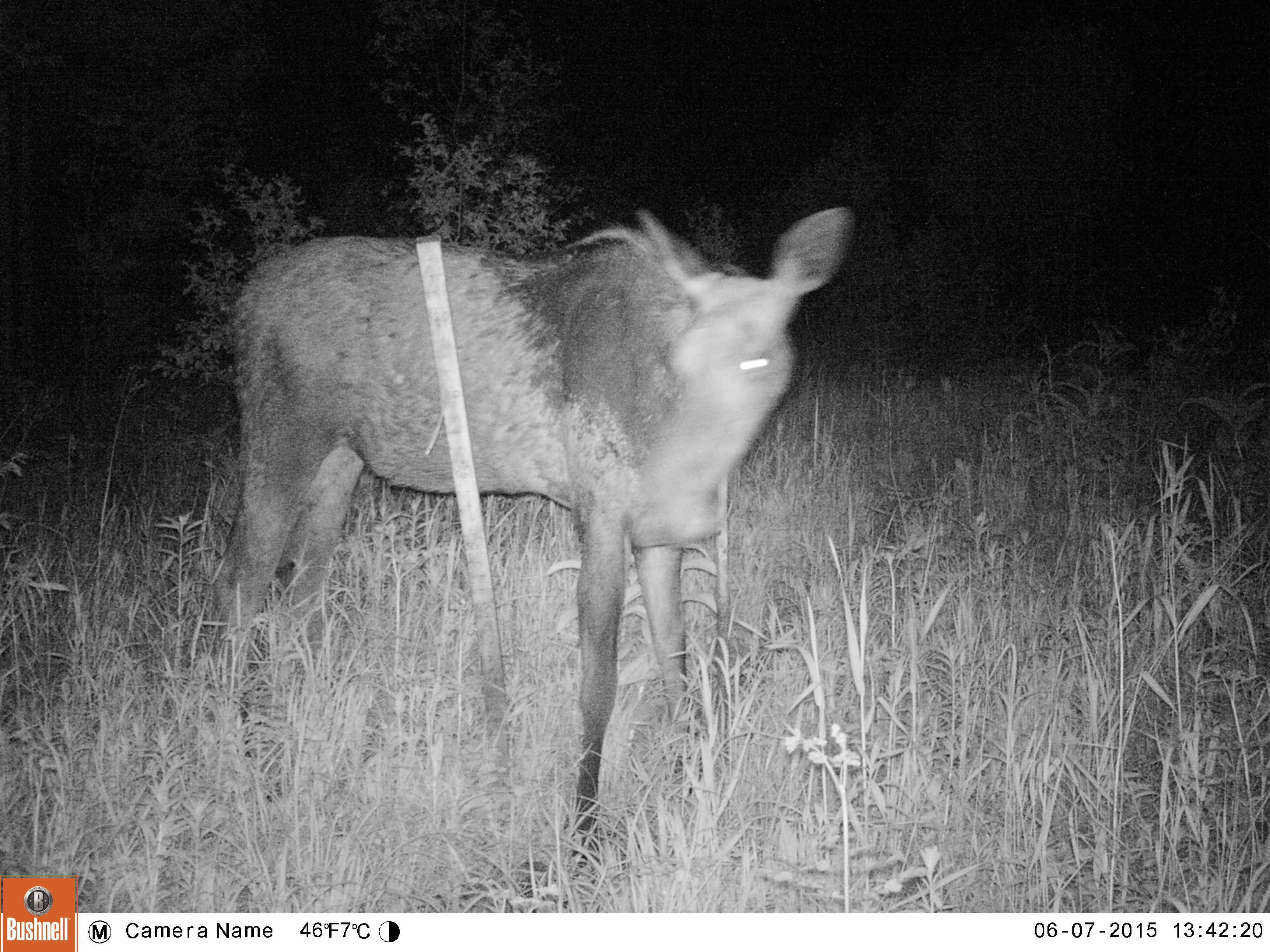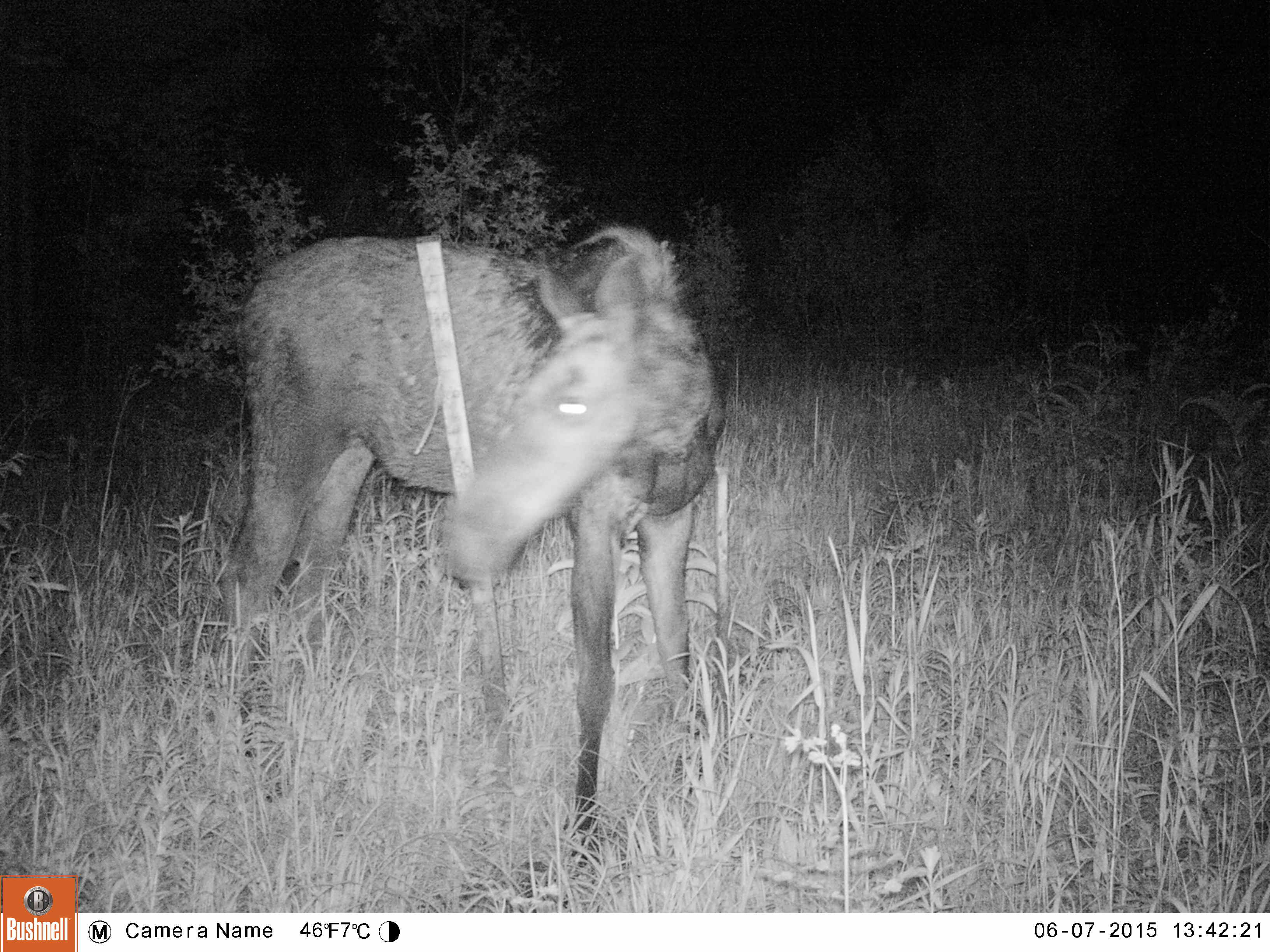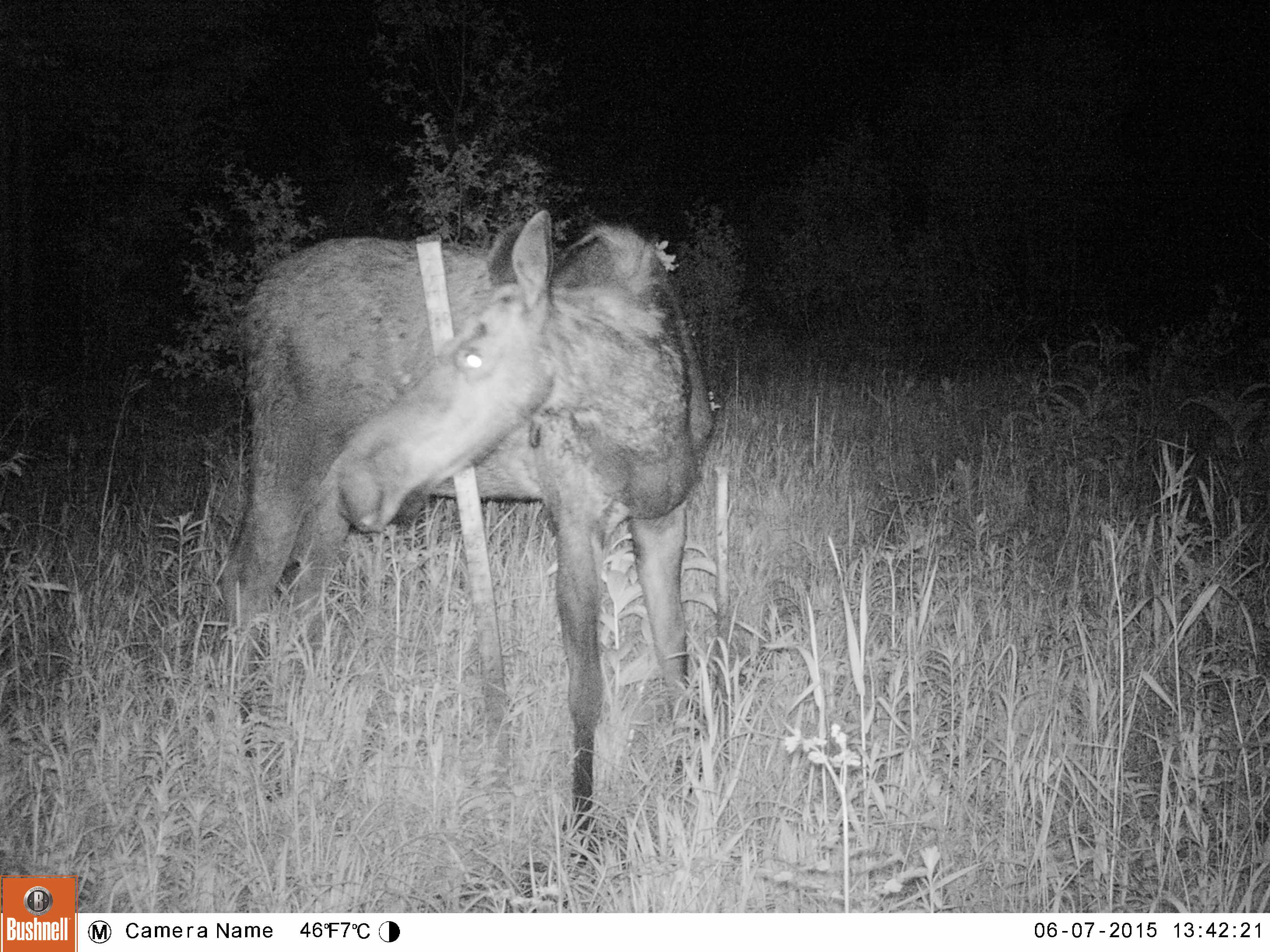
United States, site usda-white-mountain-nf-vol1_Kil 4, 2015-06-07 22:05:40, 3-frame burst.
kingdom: Animalia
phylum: Chordata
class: Mammalia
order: Artiodactyla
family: Cervidae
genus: Alces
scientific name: Alces alces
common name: moose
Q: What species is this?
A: Moose (Alces alces).